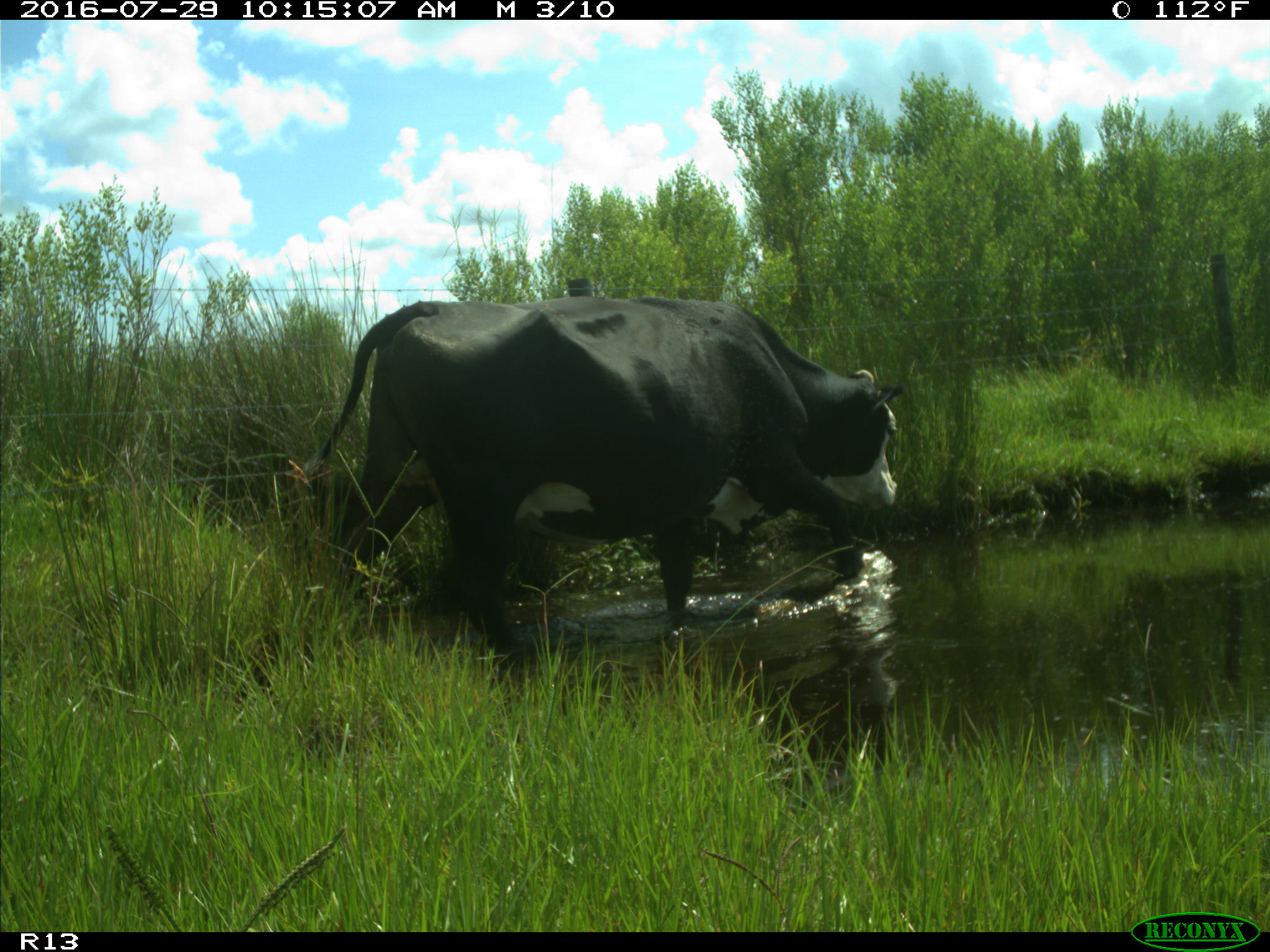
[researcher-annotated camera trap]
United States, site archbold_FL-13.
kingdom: Animalia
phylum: Chordata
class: Mammalia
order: Artiodactyla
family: Bovidae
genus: Bos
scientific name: Bos taurus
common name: domestic cow